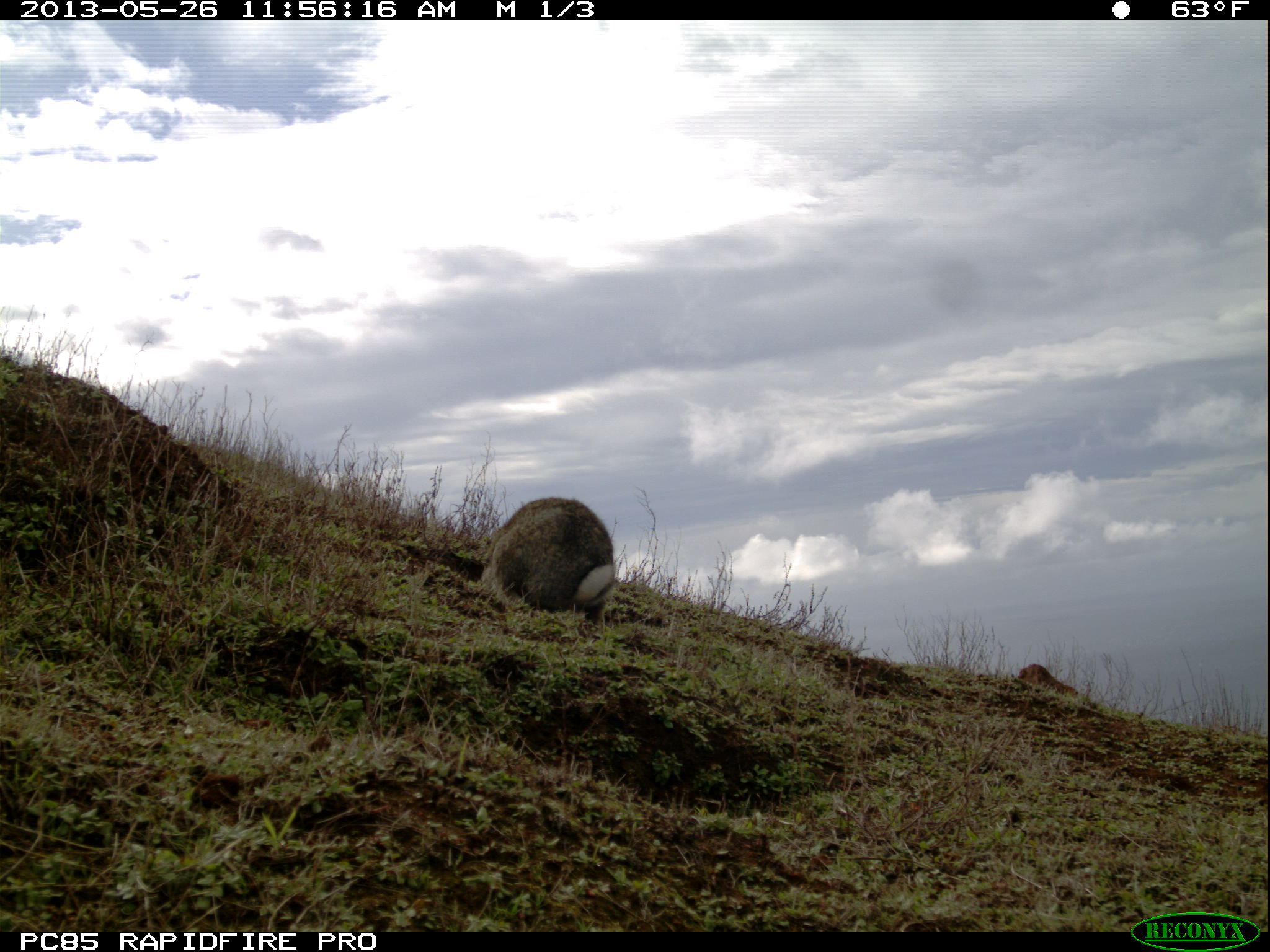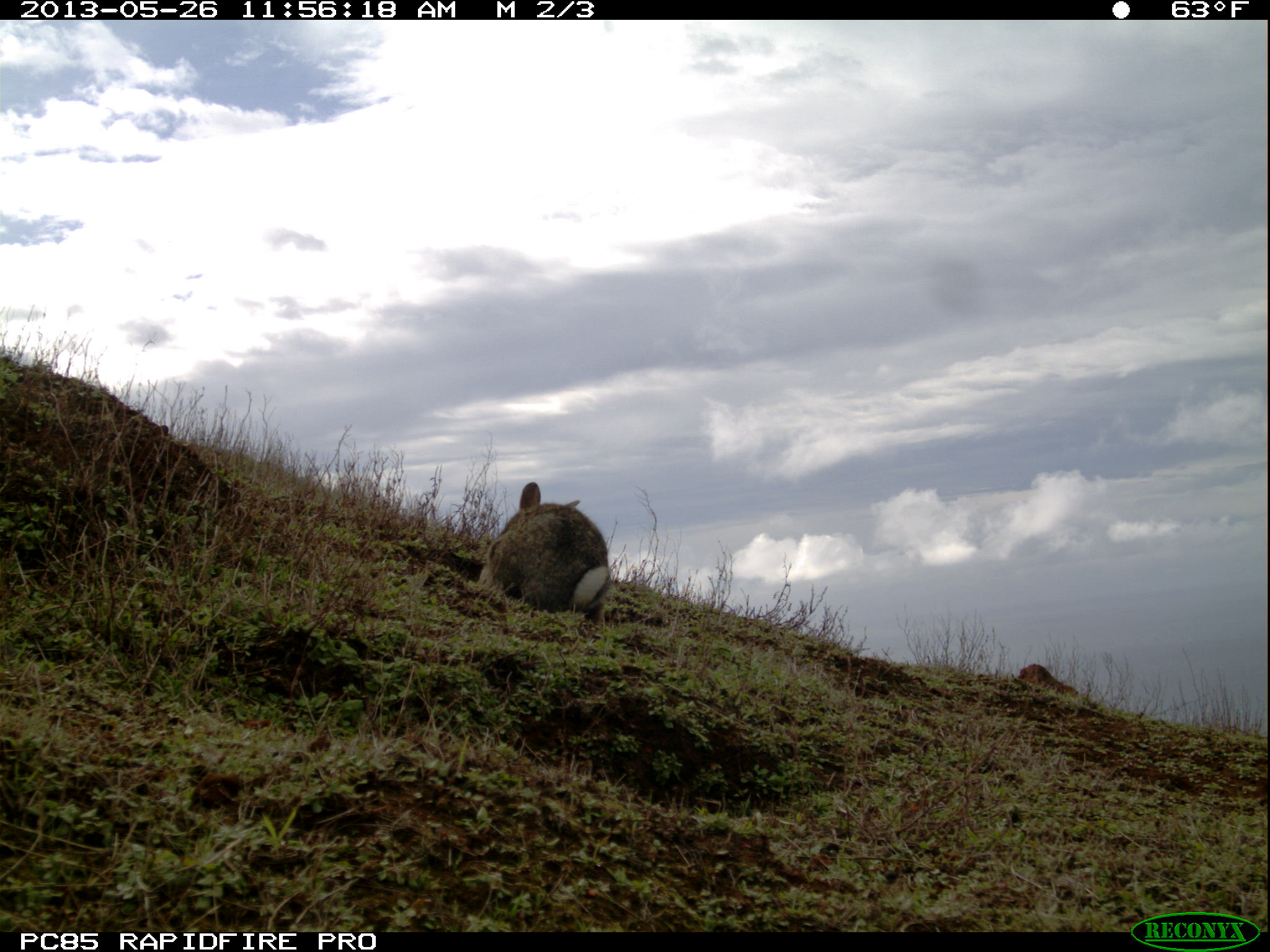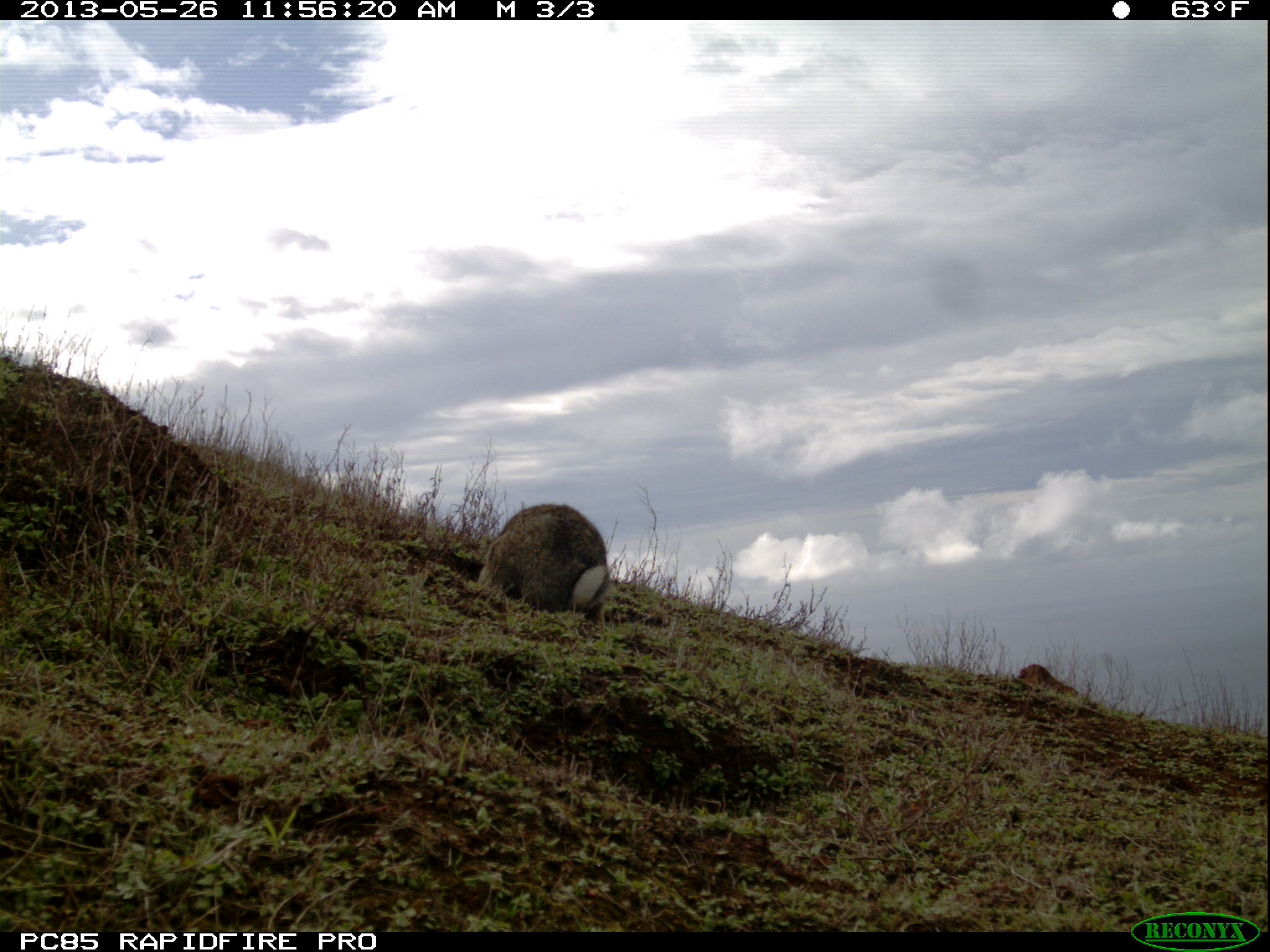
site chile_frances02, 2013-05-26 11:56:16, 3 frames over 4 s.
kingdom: Animalia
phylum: Chordata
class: Mammalia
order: Lagomorpha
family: Leporidae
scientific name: Leporidae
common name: rabbits and hares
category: rabbit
Rabbit (rabbits and hares) (Leporidae).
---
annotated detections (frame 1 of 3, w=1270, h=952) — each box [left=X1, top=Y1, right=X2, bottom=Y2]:
rabbit: [left=458, top=495, right=620, bottom=630]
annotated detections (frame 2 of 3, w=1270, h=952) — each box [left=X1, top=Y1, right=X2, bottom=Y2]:
rabbit: [left=474, top=485, right=613, bottom=625]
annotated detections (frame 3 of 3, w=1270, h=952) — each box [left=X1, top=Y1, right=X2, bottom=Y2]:
rabbit: [left=468, top=501, right=613, bottom=628]